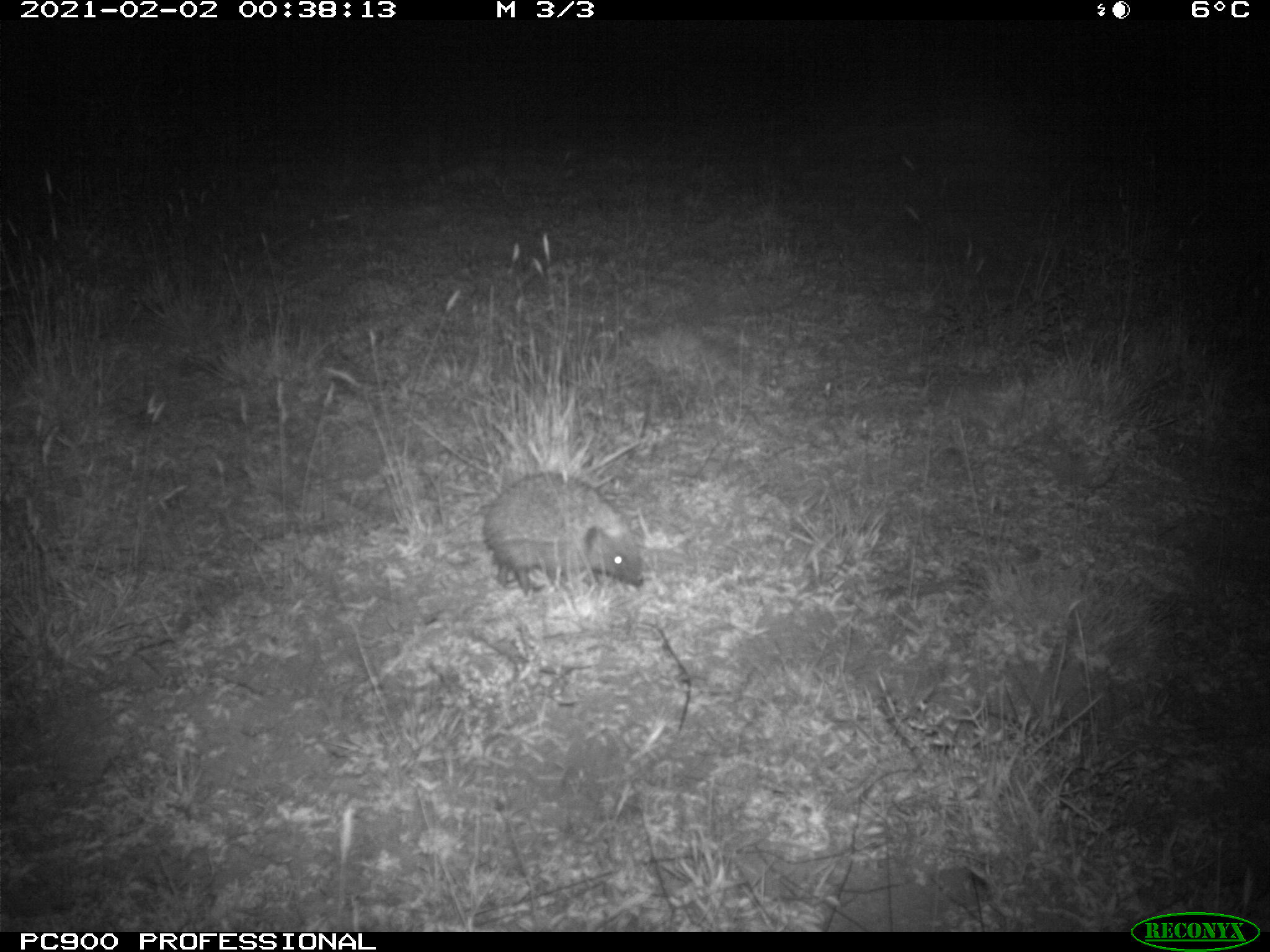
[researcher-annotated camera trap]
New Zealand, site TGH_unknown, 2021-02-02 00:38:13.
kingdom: Animalia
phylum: Chordata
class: Mammalia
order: Eulipotyphla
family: Erinaceidae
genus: Erinaceus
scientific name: Erinaceus europaeus europaeus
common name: european hedgehog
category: hedgehog